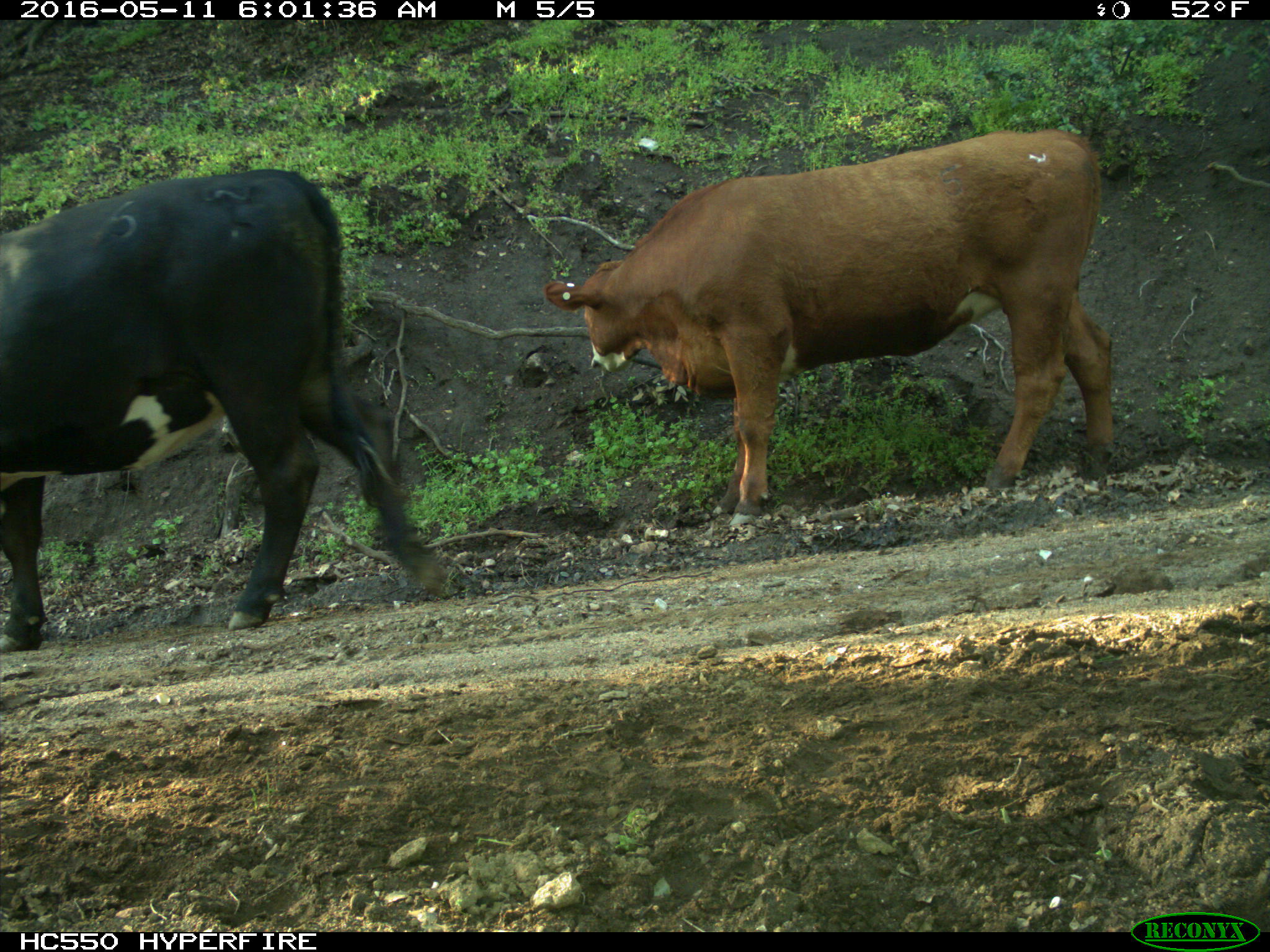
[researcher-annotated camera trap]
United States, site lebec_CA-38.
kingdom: Animalia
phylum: Chordata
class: Mammalia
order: Artiodactyla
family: Bovidae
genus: Bos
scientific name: Bos taurus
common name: domestic cow